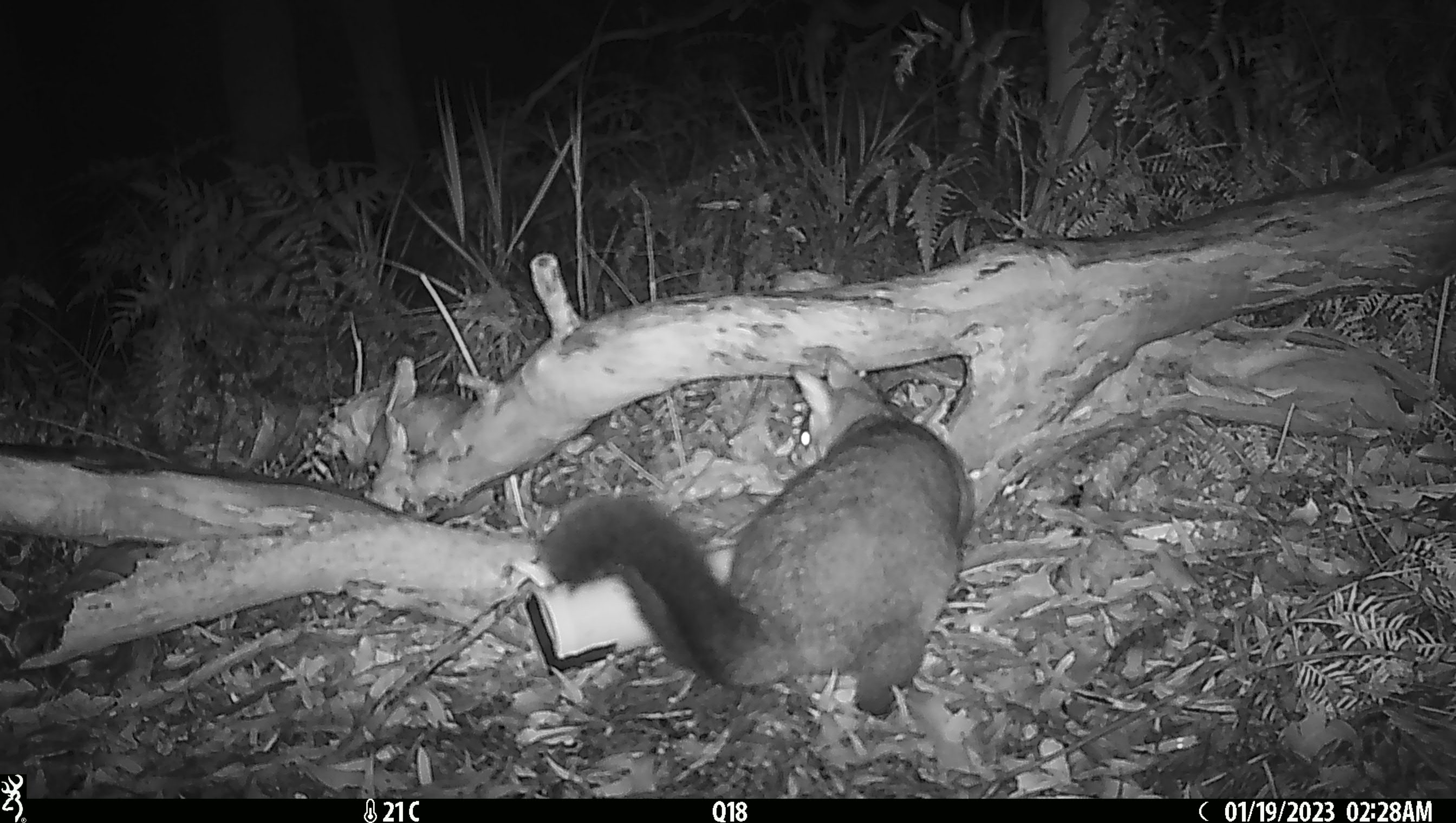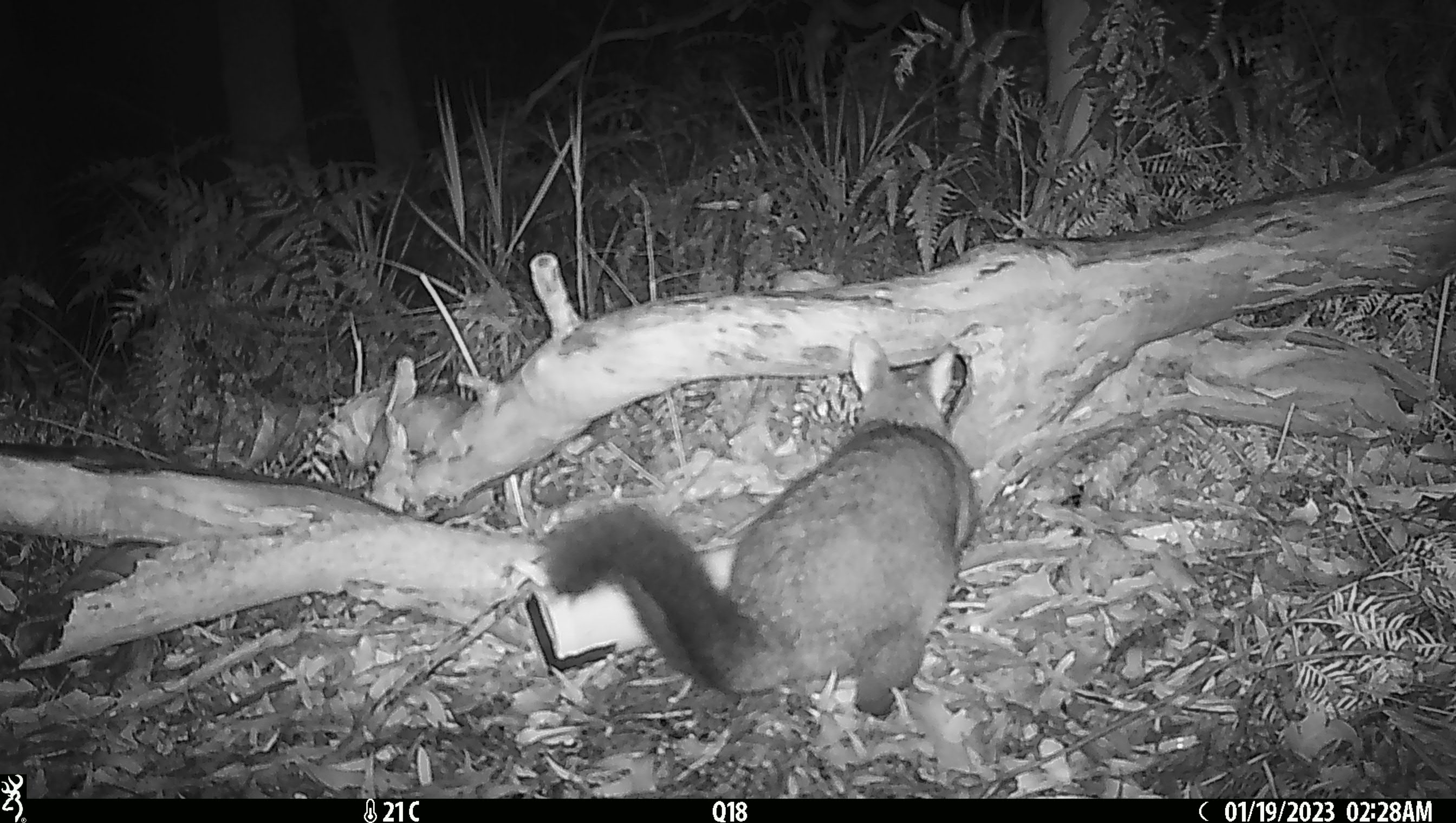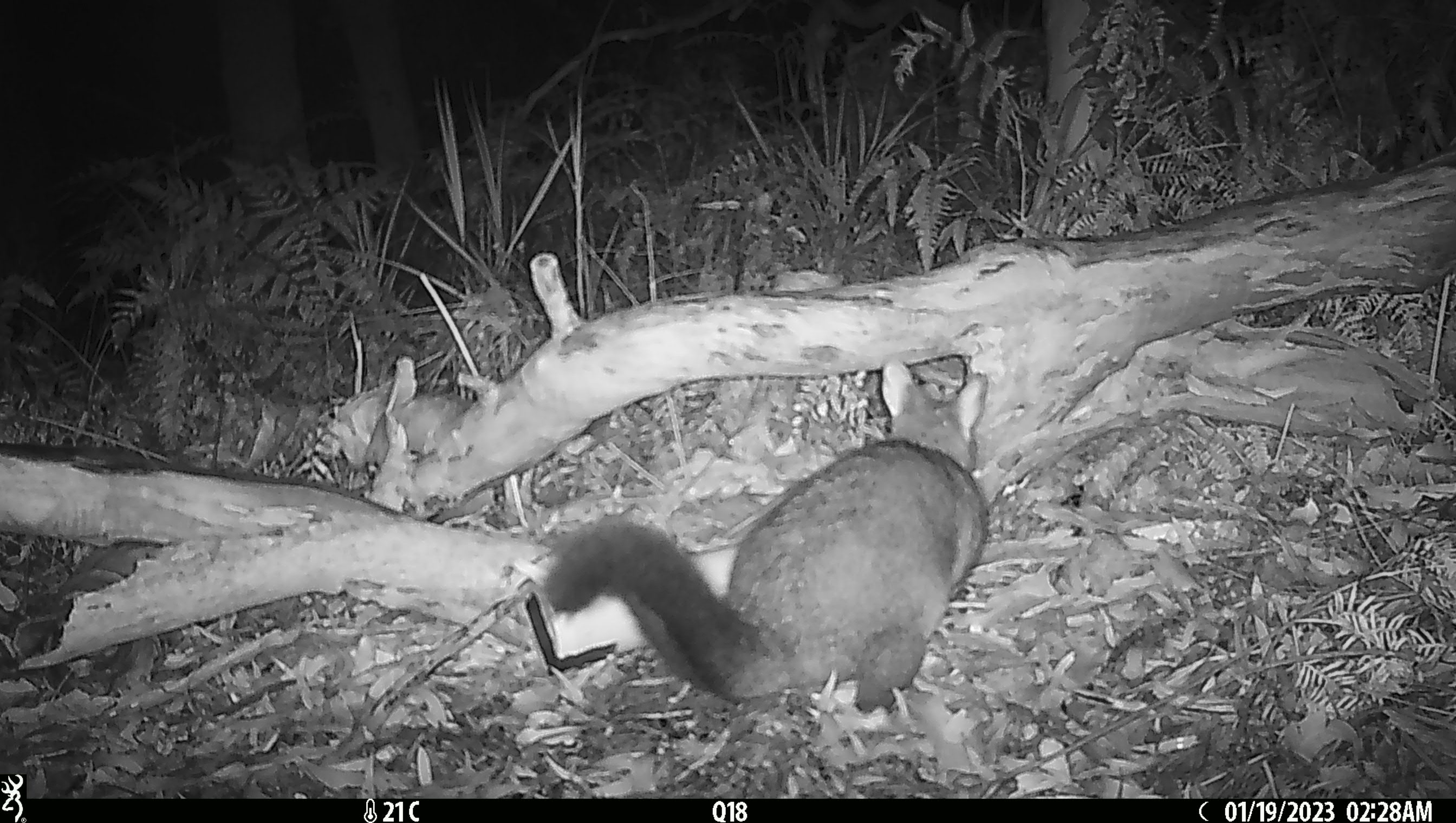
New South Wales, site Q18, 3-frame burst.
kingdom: Animalia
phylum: Chordata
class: Mammalia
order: Diprotodontia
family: Phalangeridae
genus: Trichosurus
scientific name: Trichosurus vulpecula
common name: common brushtail possum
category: possum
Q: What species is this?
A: Possum (common brushtail possum) (Trichosurus vulpecula).